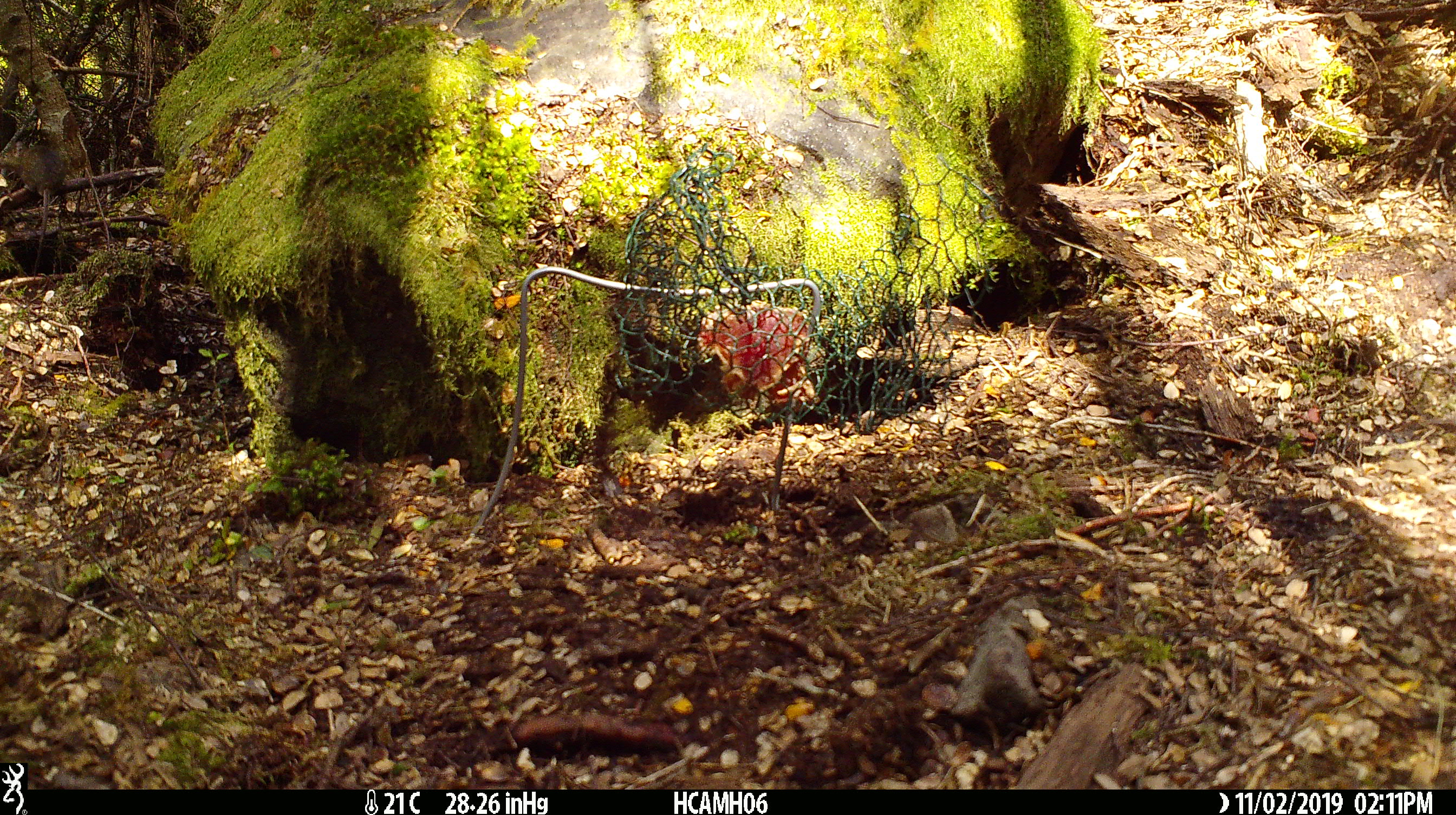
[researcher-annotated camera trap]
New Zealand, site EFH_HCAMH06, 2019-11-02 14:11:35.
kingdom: Animalia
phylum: Chordata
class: Mammalia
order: Rodentia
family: Muridae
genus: Mus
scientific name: Mus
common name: mouse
Mouse (Mus).